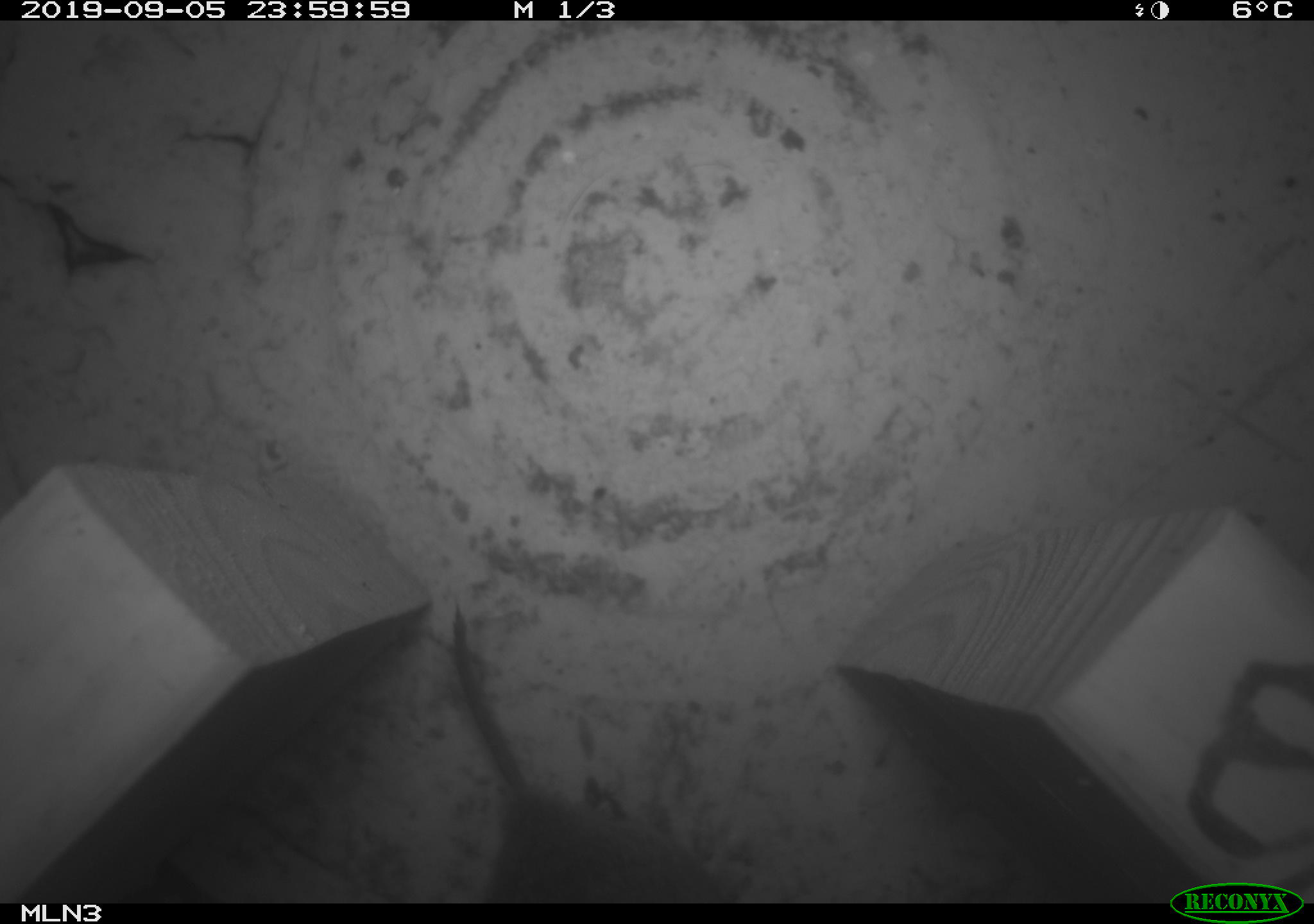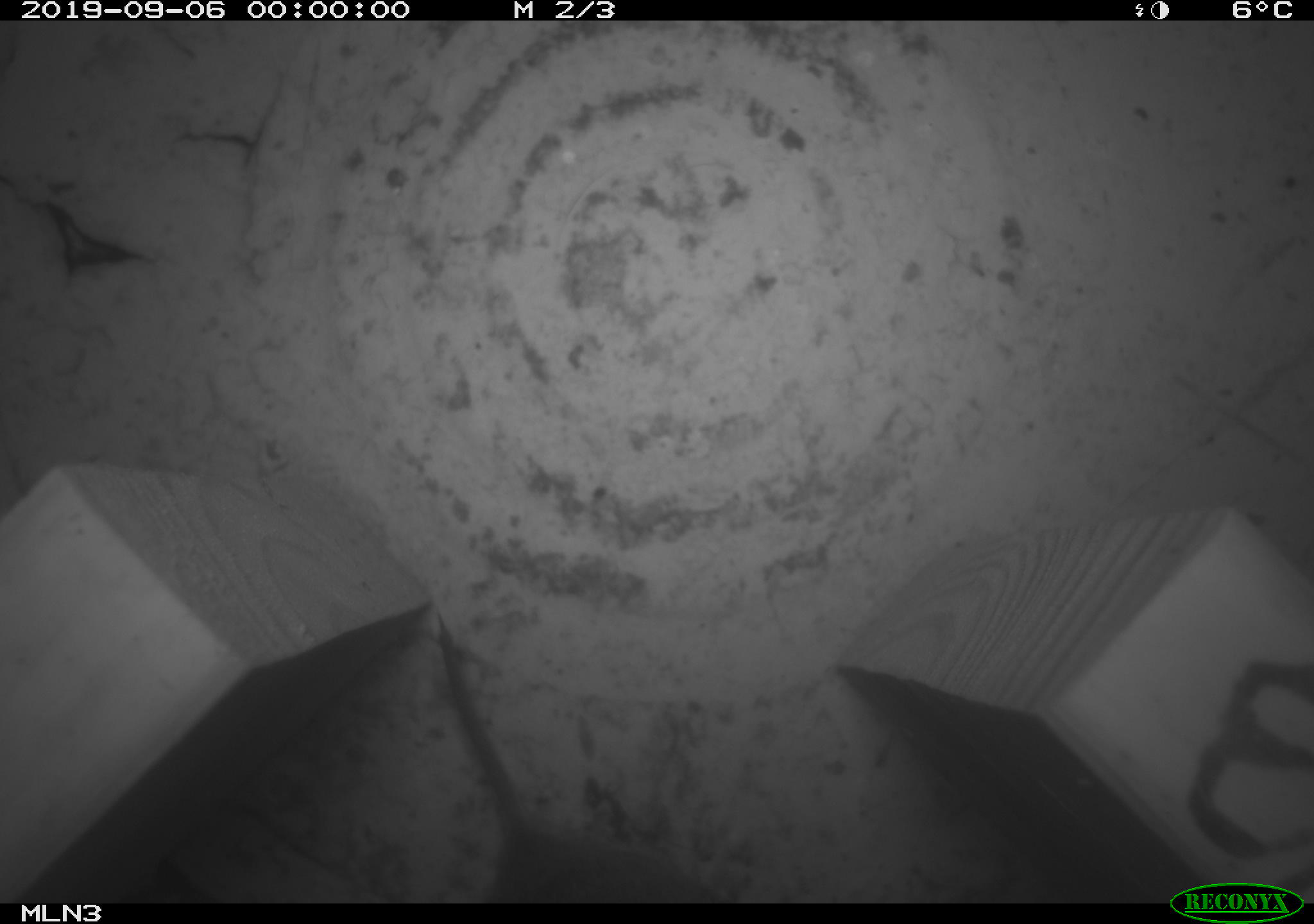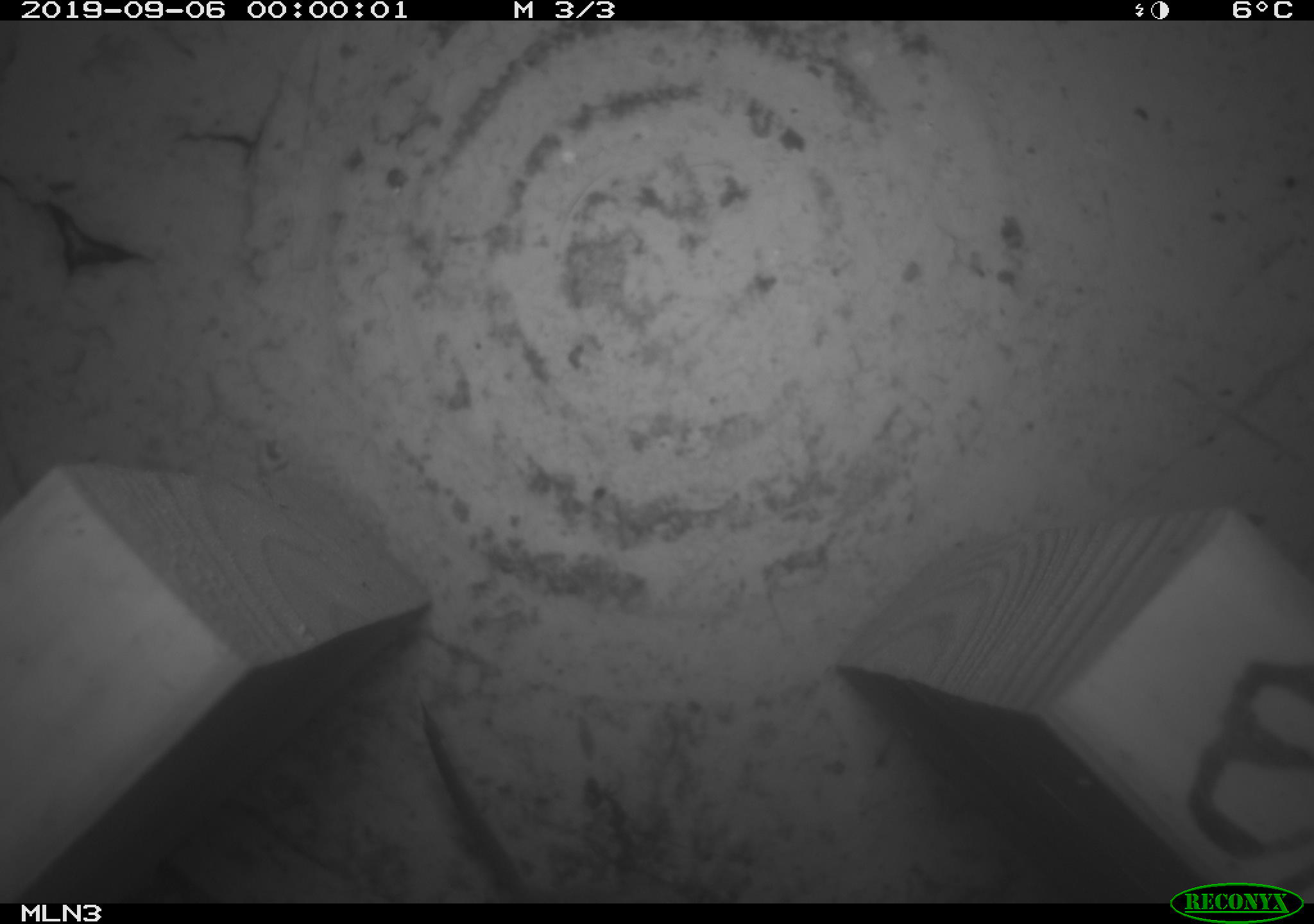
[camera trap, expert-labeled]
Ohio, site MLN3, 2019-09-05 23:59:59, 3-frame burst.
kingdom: Animalia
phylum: Chordata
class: Mammalia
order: Rodentia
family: Cricetidae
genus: Microtus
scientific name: Microtus pennsylvanicus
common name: meadow vole